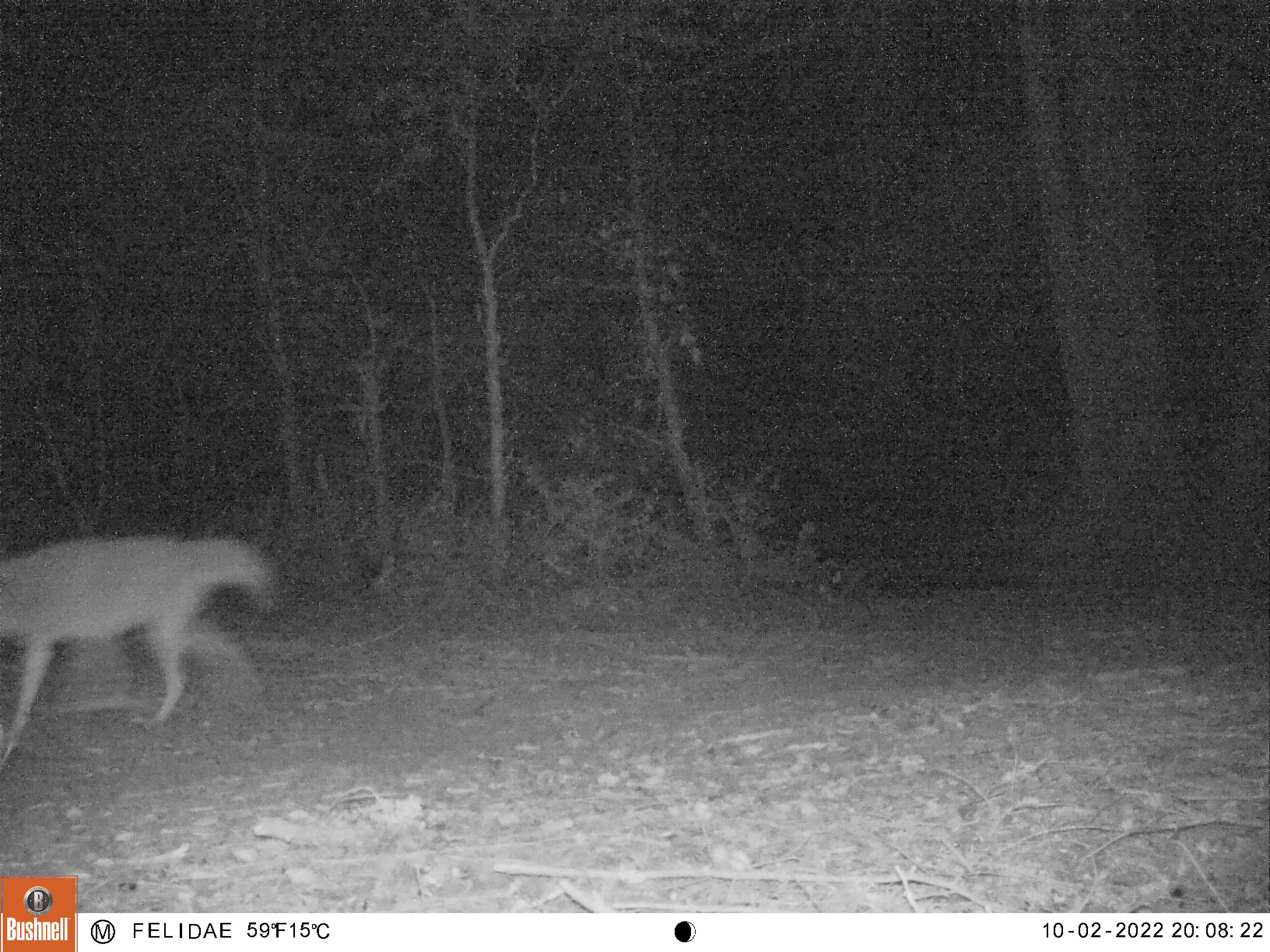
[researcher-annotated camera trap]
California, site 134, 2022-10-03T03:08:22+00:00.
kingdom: Animalia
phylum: Chordata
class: Mammalia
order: Carnivora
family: Canidae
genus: Canis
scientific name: Canis latrans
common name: coyote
Coyote (Canis latrans).